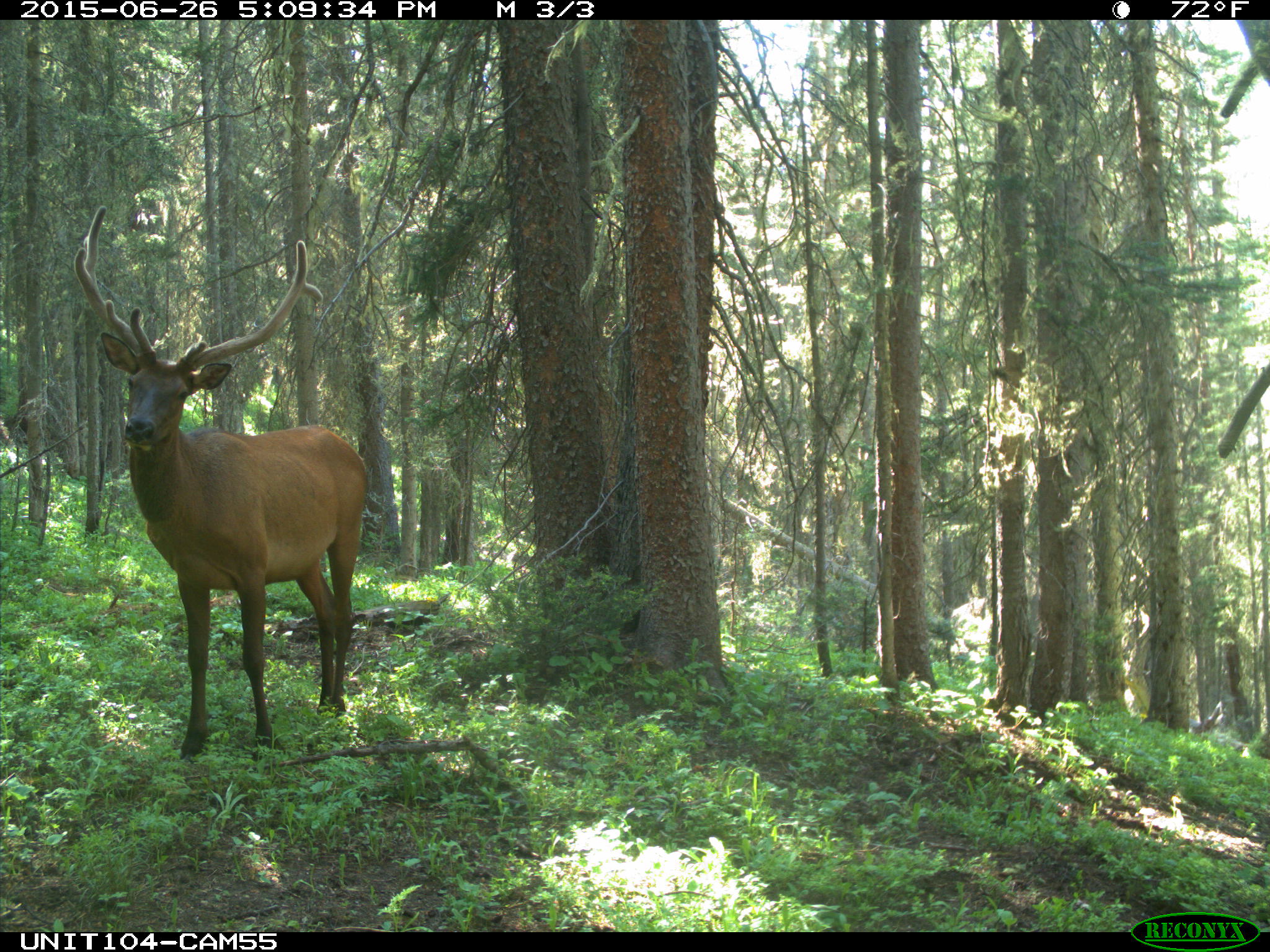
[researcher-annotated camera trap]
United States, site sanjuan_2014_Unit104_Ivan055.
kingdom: Animalia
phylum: Chordata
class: Mammalia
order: Artiodactyla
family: Cervidae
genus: Cervus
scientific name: Cervus elaphus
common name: red deer